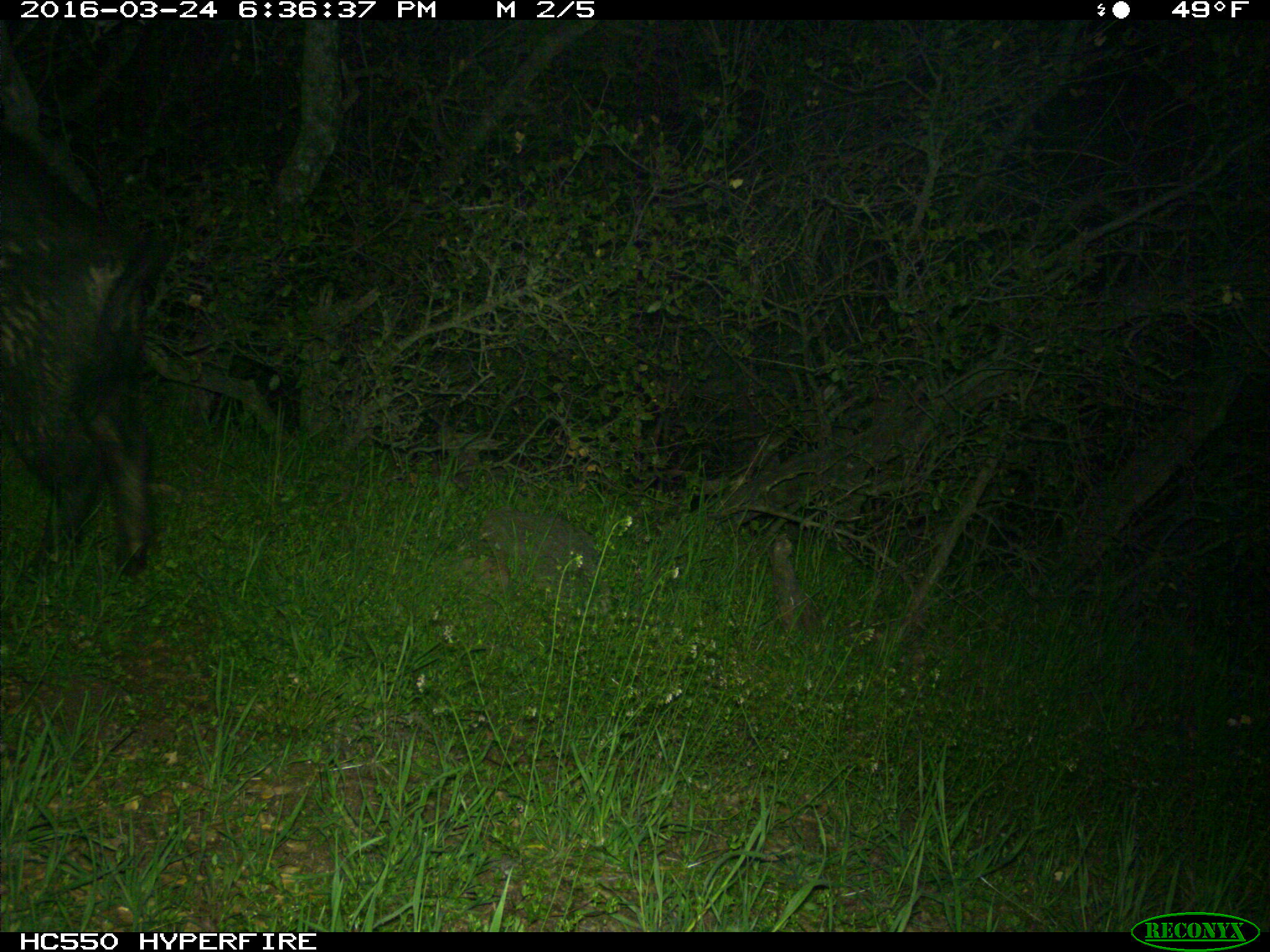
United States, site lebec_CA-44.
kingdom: Animalia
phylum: Chordata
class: Mammalia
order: Artiodactyla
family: Suidae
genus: Sus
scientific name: Sus scrofa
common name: wild boar